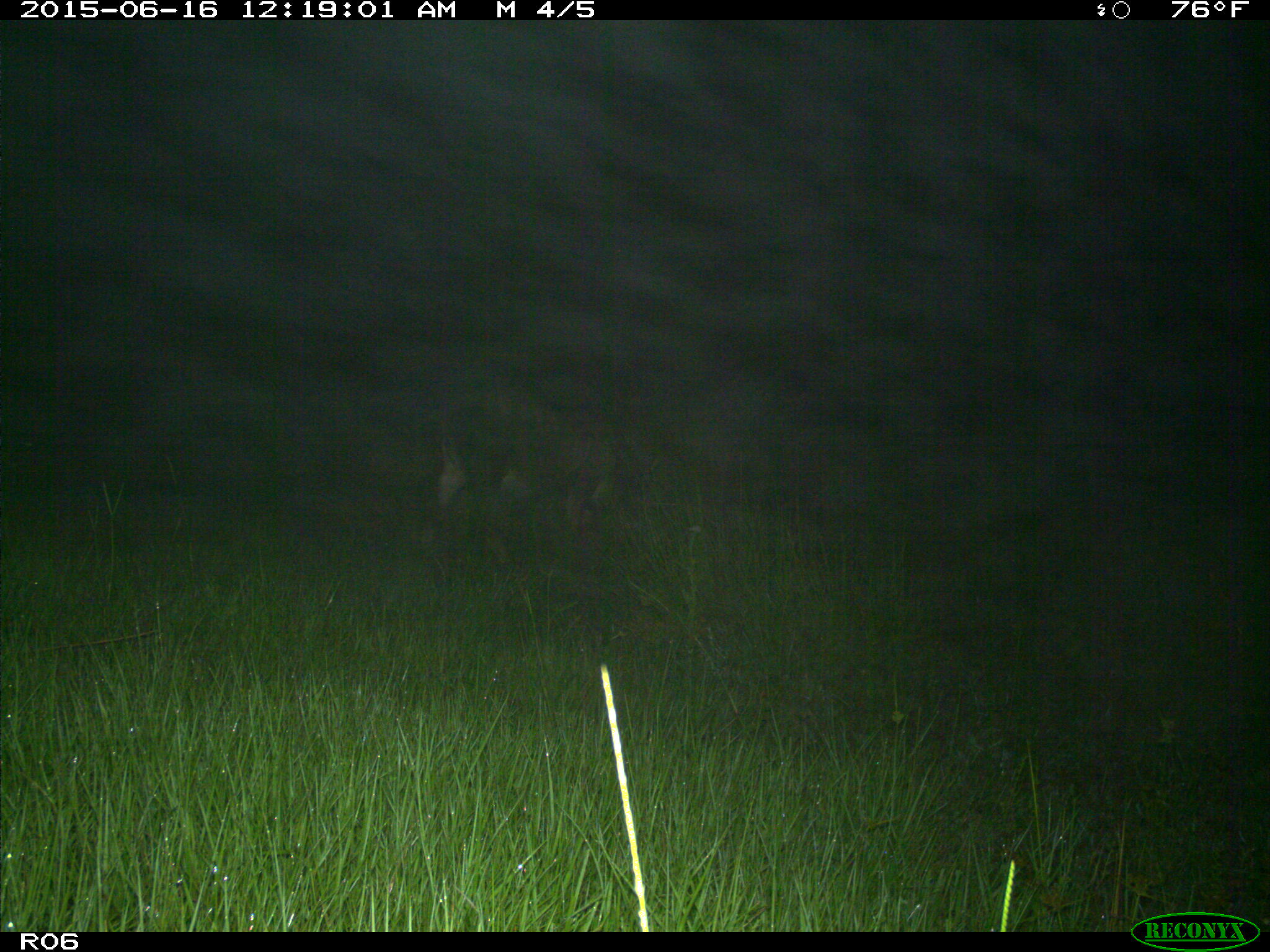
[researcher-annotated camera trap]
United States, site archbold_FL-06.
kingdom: Animalia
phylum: Chordata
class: Mammalia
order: Artiodactyla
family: Bovidae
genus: Bos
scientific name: Bos taurus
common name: domestic cow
Bos taurus (domestic cow).